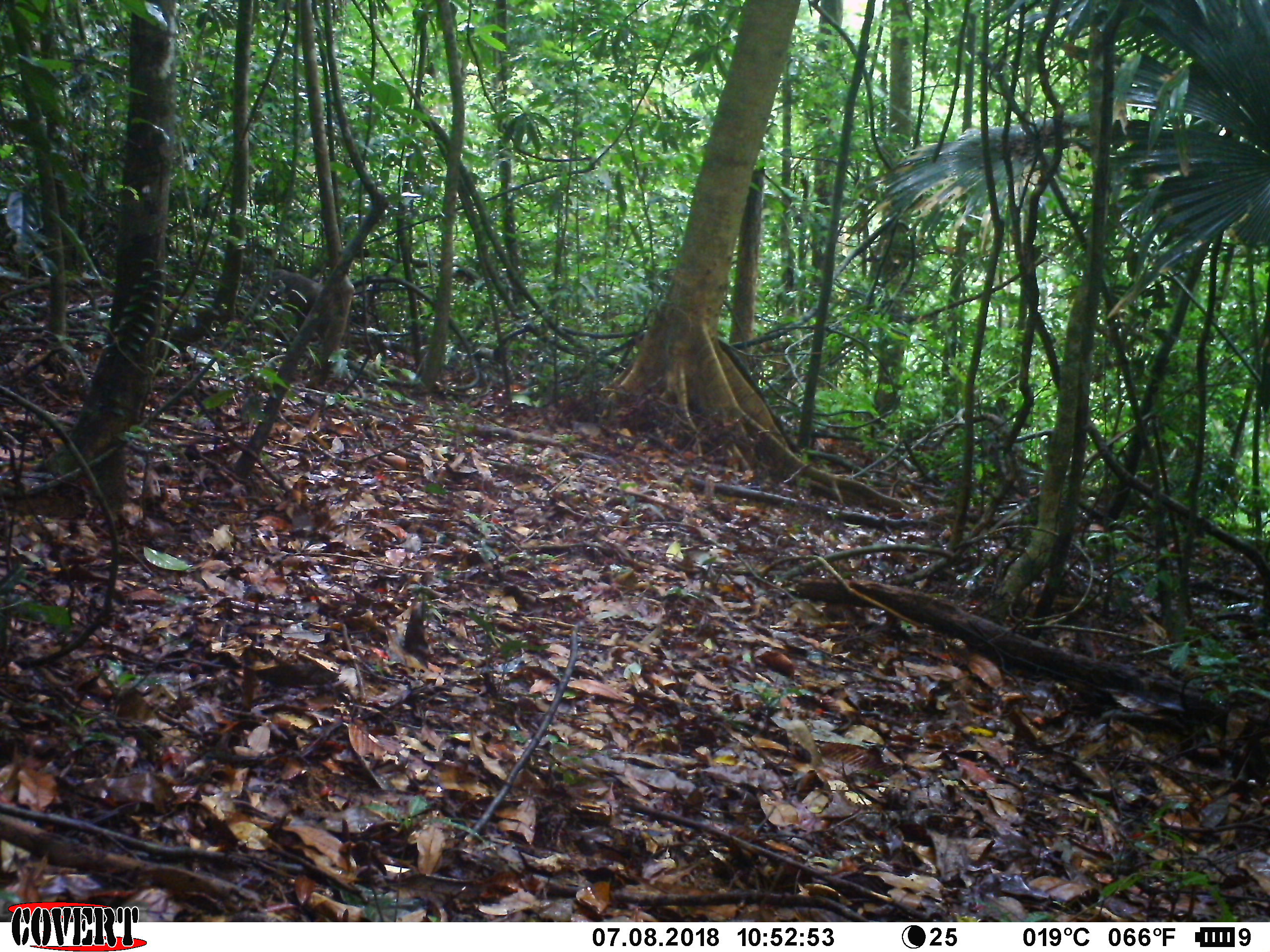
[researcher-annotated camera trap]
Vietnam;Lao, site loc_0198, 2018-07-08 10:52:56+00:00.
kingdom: Animalia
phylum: Chordata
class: Mammalia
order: Primates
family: Cercopithecidae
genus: Macaca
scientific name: Macaca arctoides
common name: stump-tailed macaque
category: stump tailed macaque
Stump tailed macaque (stump-tailed macaque) (Macaca arctoides). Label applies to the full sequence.